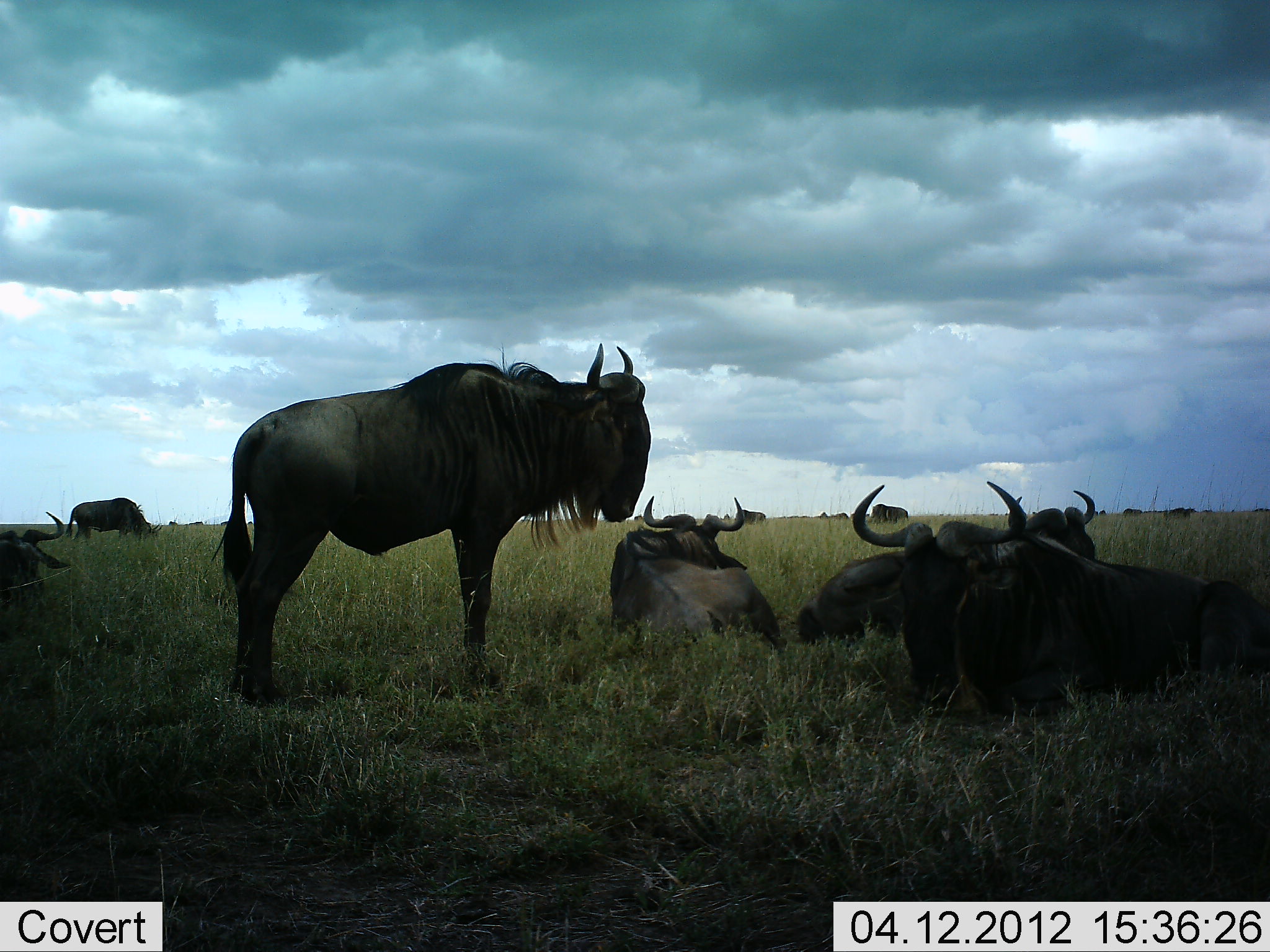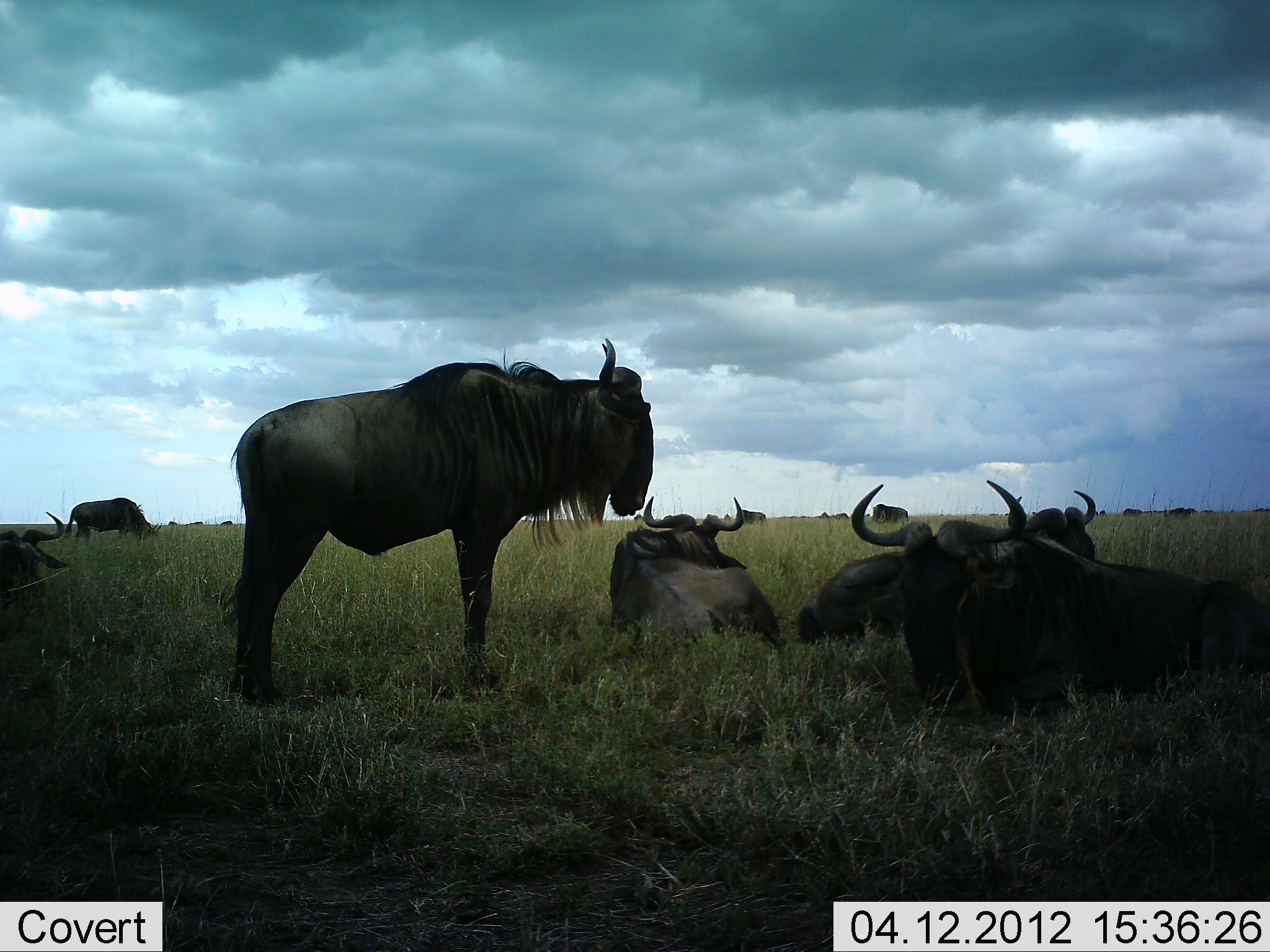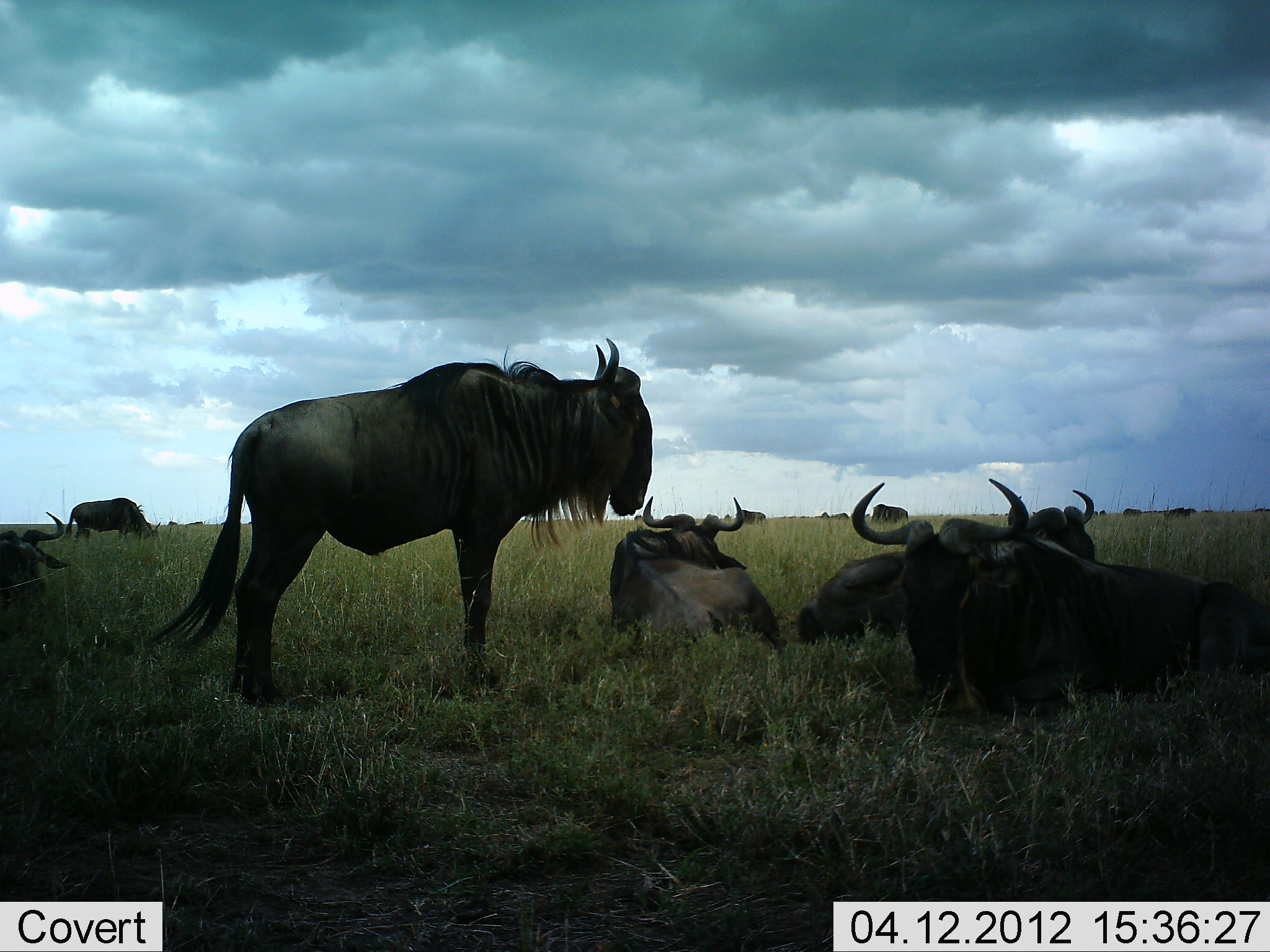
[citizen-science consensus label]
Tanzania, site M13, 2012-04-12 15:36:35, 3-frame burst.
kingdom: Animalia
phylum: Chordata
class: Mammalia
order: Artiodactyla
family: Bovidae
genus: Connochaetes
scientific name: Connochaetes taurinus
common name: blue wildebeest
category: wildebeest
Wildebeest (blue wildebeest) (Connochaetes taurinus), count 11-50. Behavior (volunteer vote fractions): standing 88%, resting 96%, moving 12%, interacting 12%. Young present (vote fraction): 0%. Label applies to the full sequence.